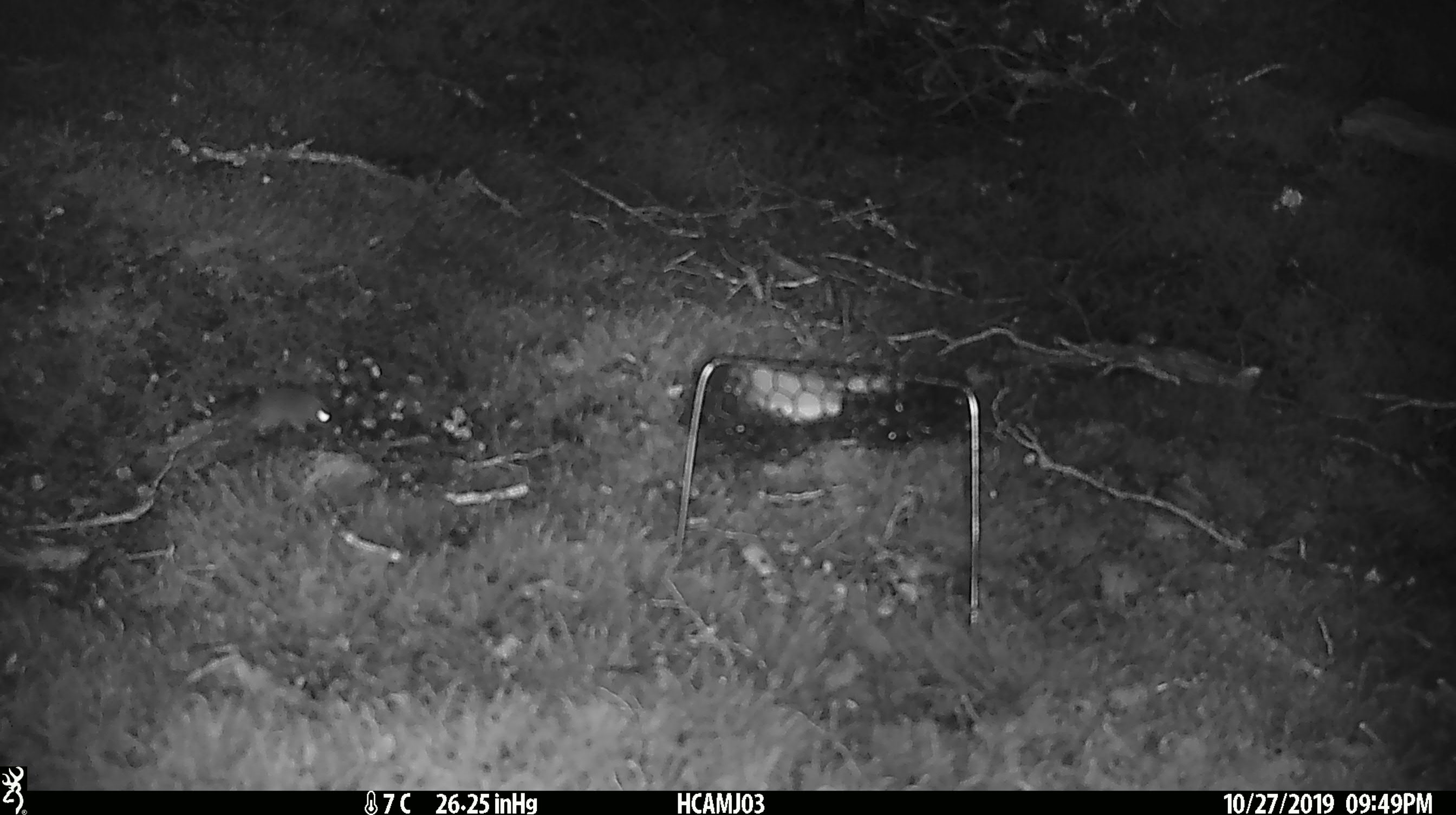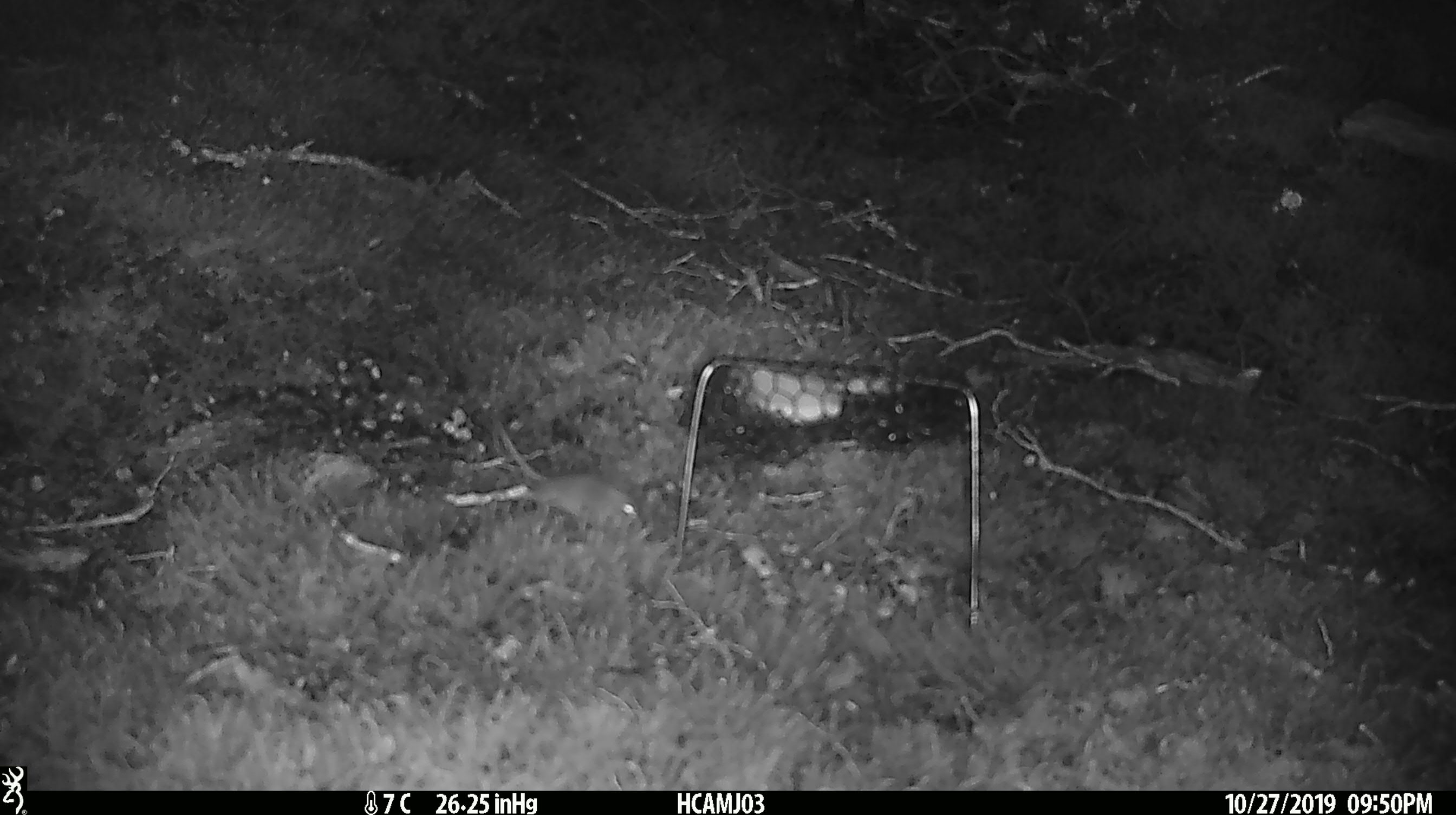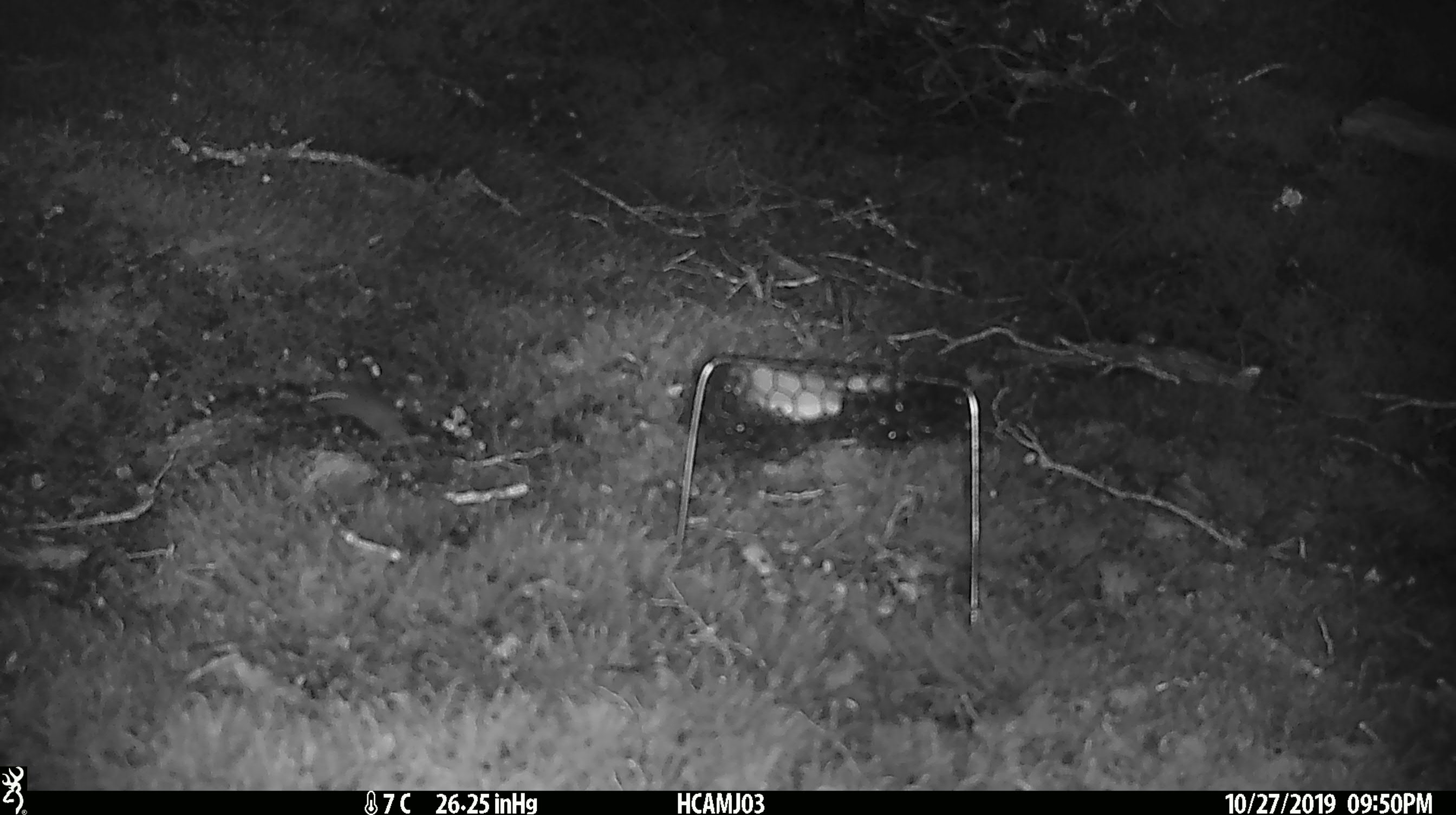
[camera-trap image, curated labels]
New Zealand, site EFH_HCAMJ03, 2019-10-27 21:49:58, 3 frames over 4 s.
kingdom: Animalia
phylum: Chordata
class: Mammalia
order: Rodentia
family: Muridae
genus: Mus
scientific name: Mus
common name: mouse